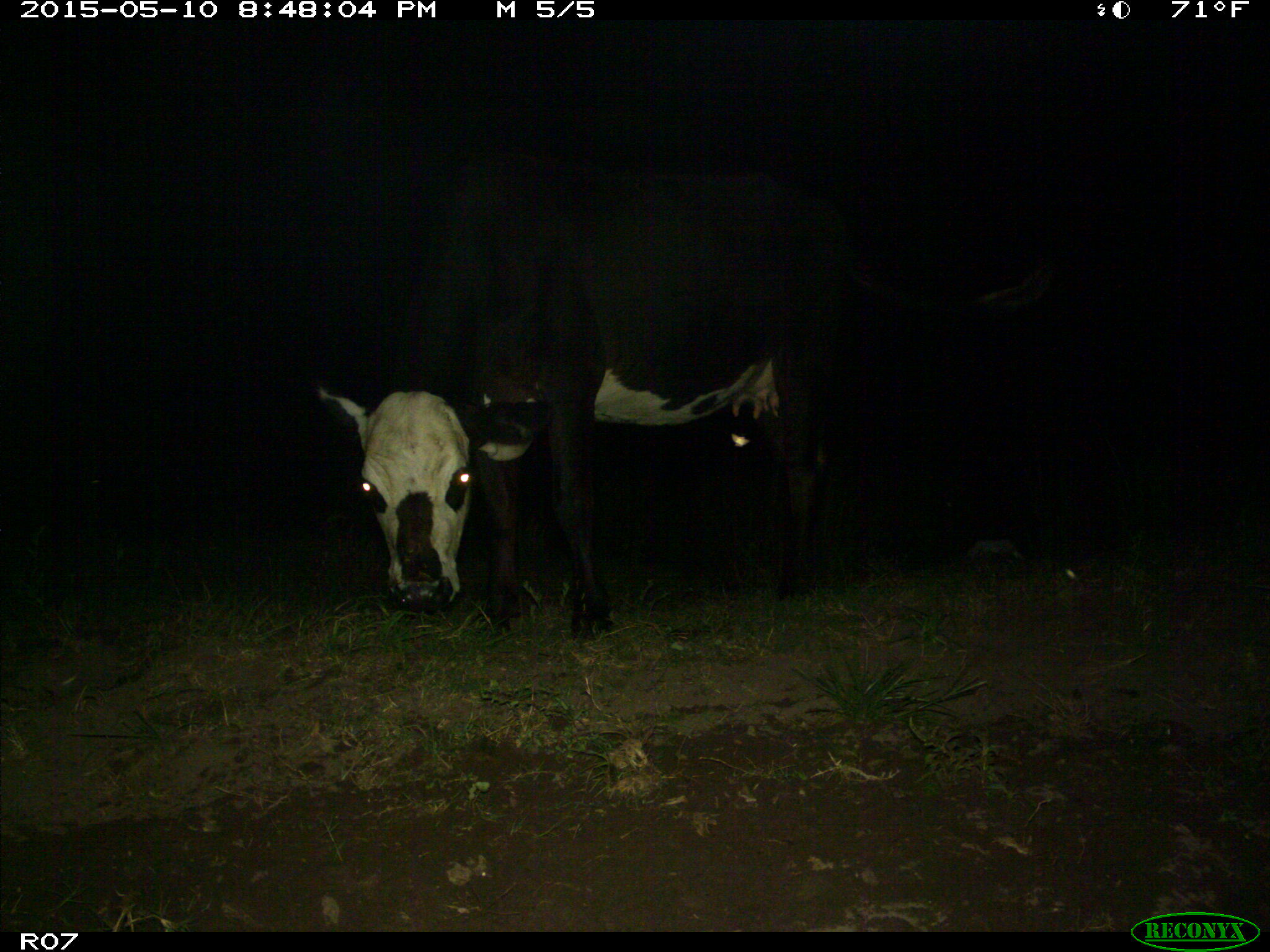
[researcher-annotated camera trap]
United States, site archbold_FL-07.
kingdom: Animalia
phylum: Chordata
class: Mammalia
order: Artiodactyla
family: Bovidae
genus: Bos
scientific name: Bos taurus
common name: domestic cow